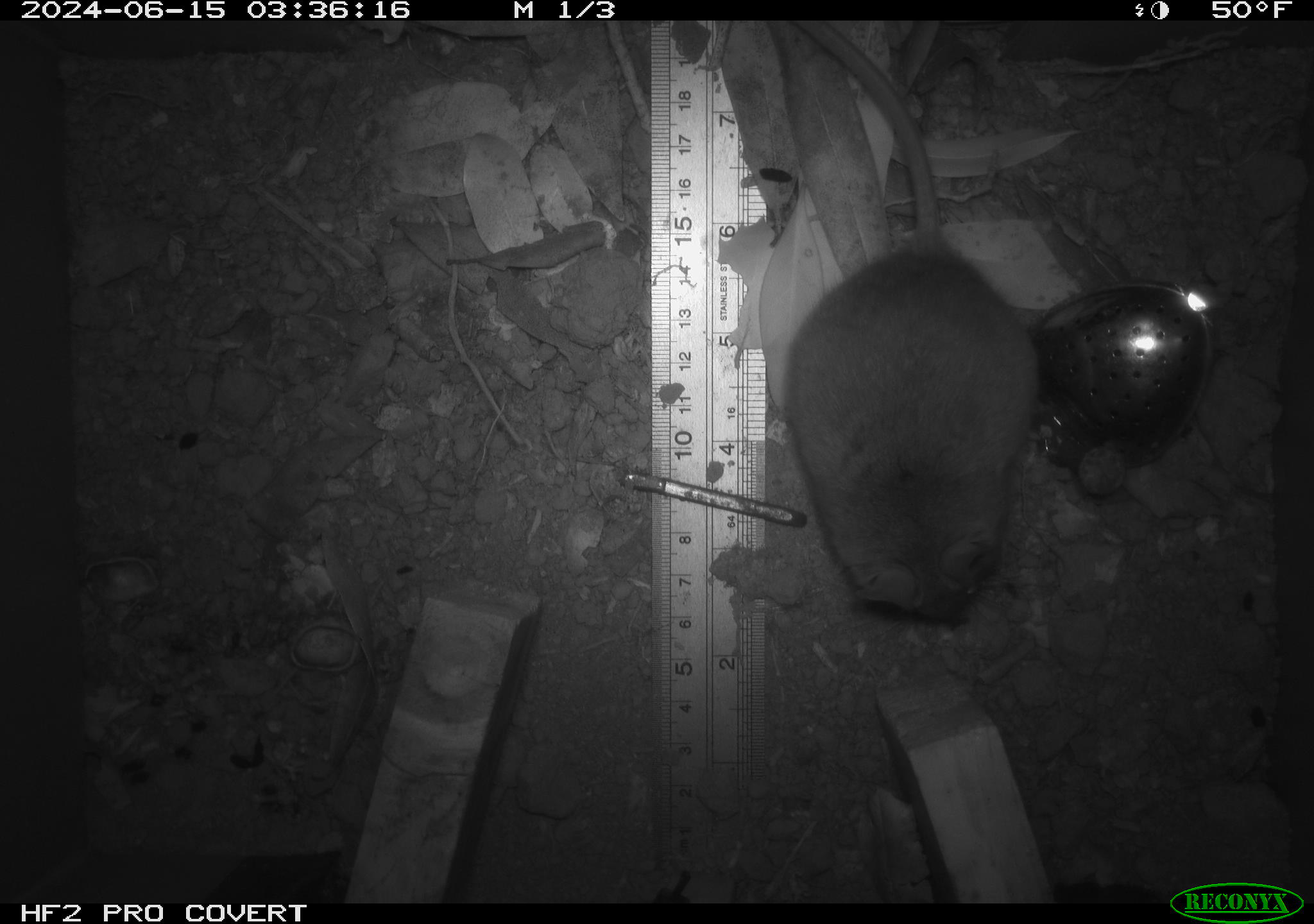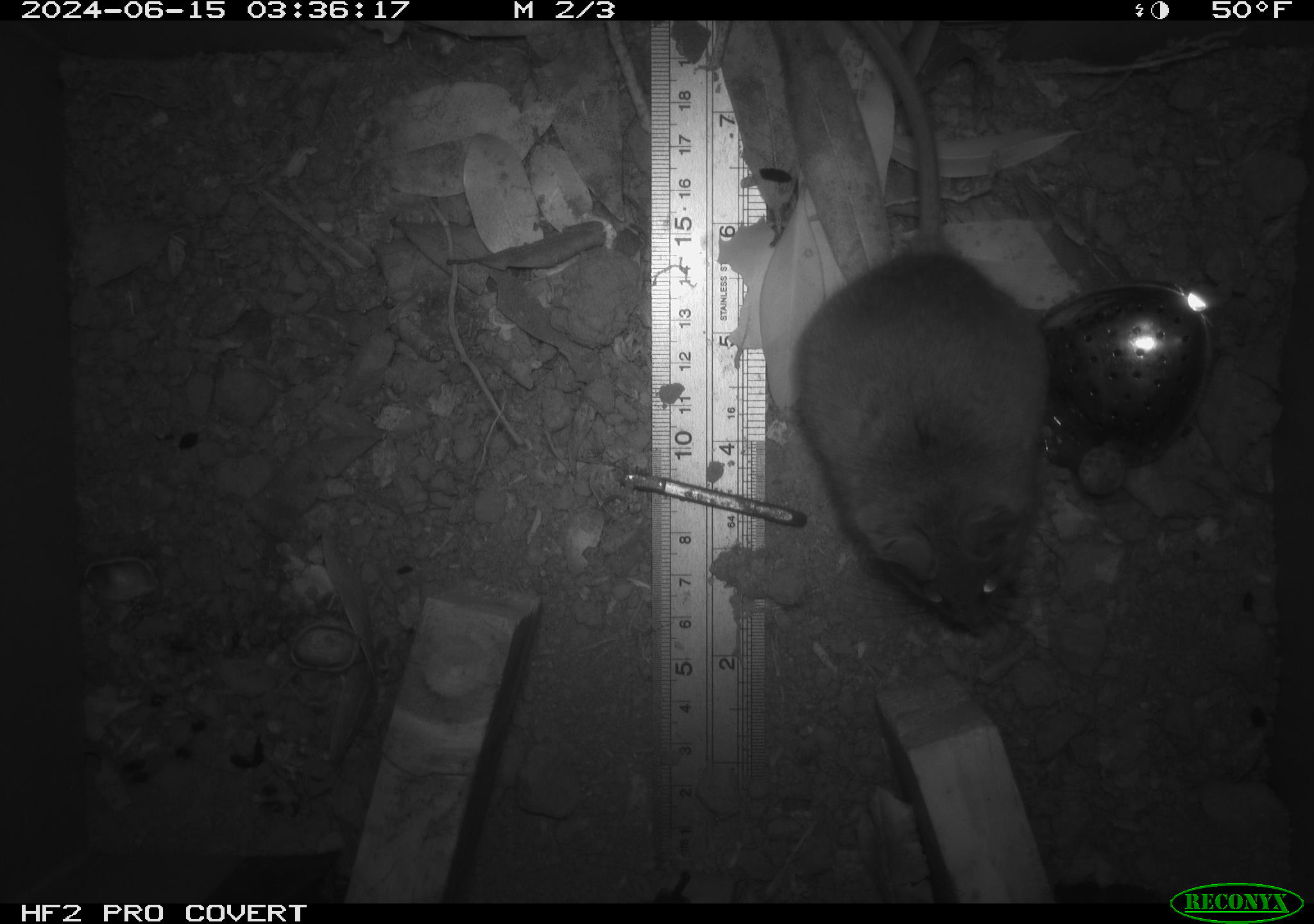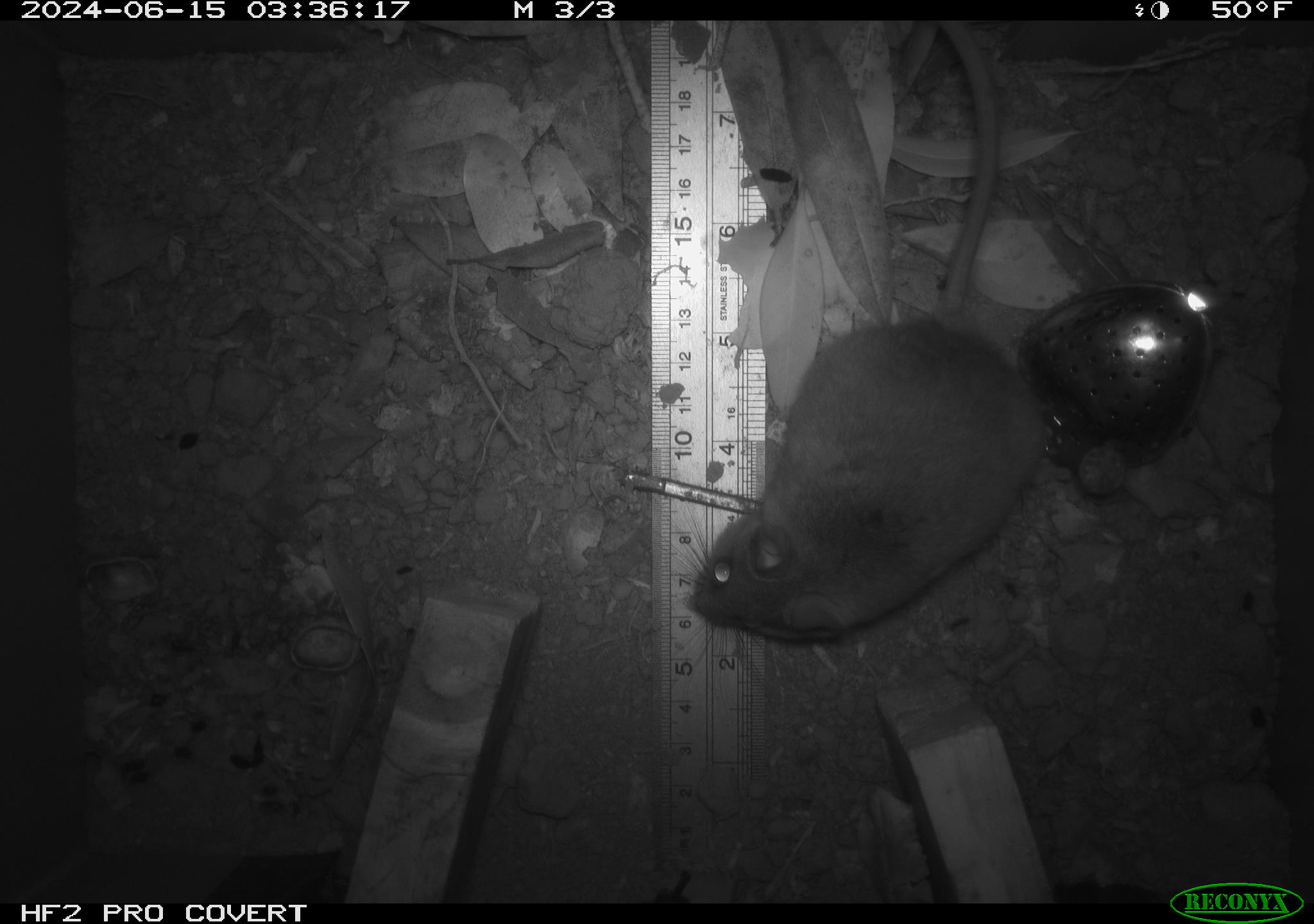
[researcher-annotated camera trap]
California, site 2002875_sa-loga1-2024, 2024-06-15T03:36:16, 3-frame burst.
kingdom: Animalia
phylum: Chordata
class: Mammalia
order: Rodentia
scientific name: Rodentia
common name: rodent